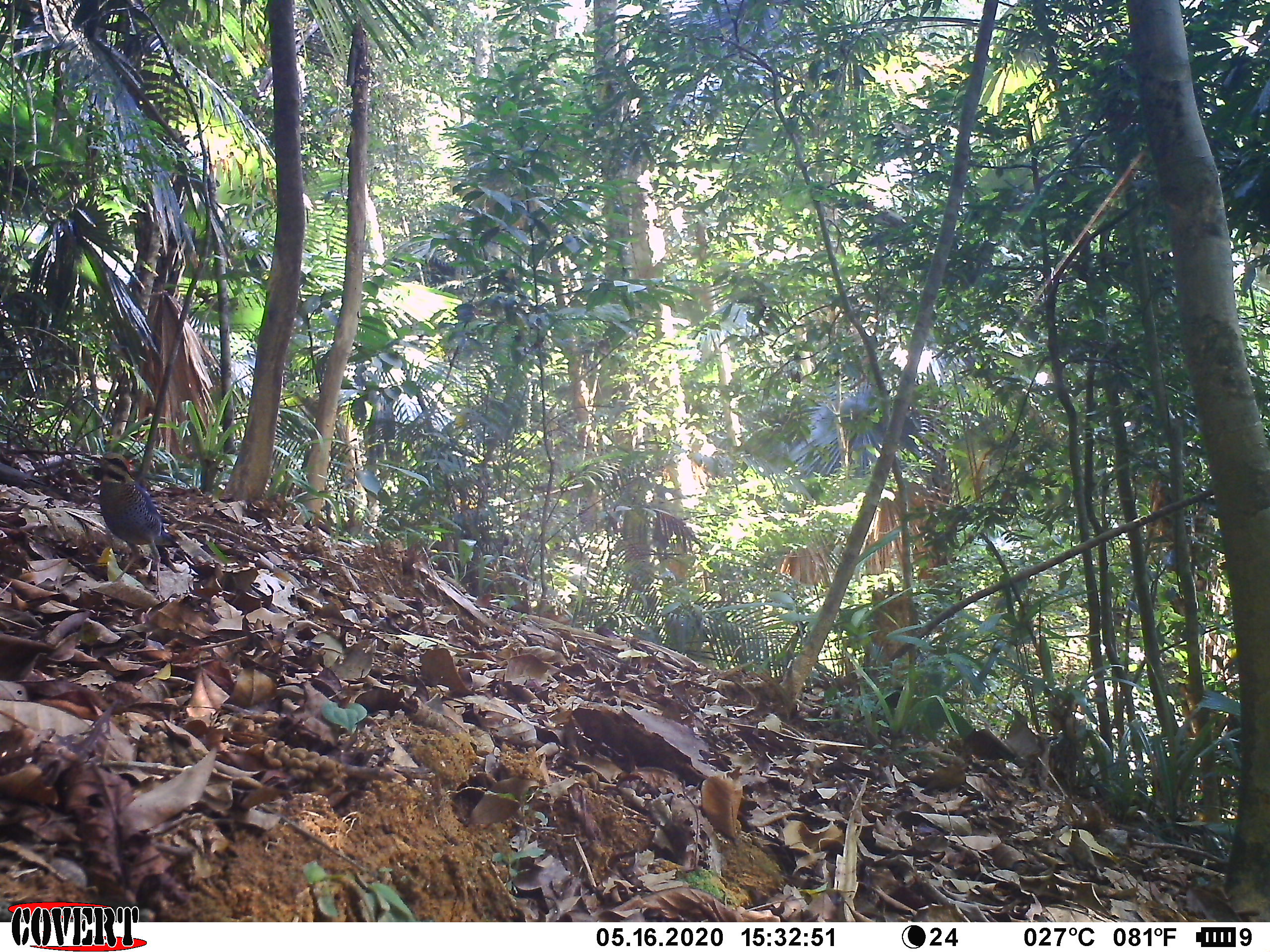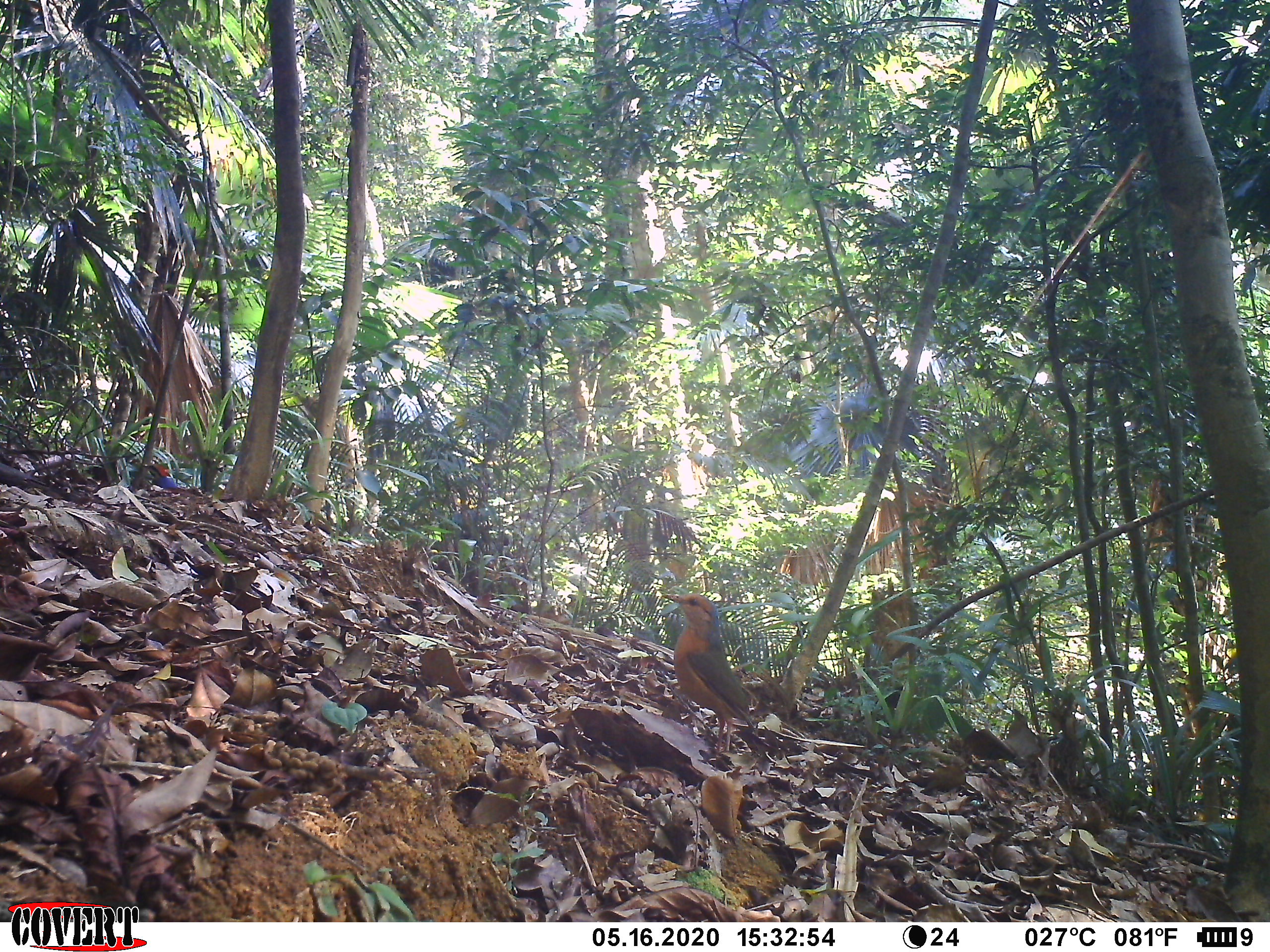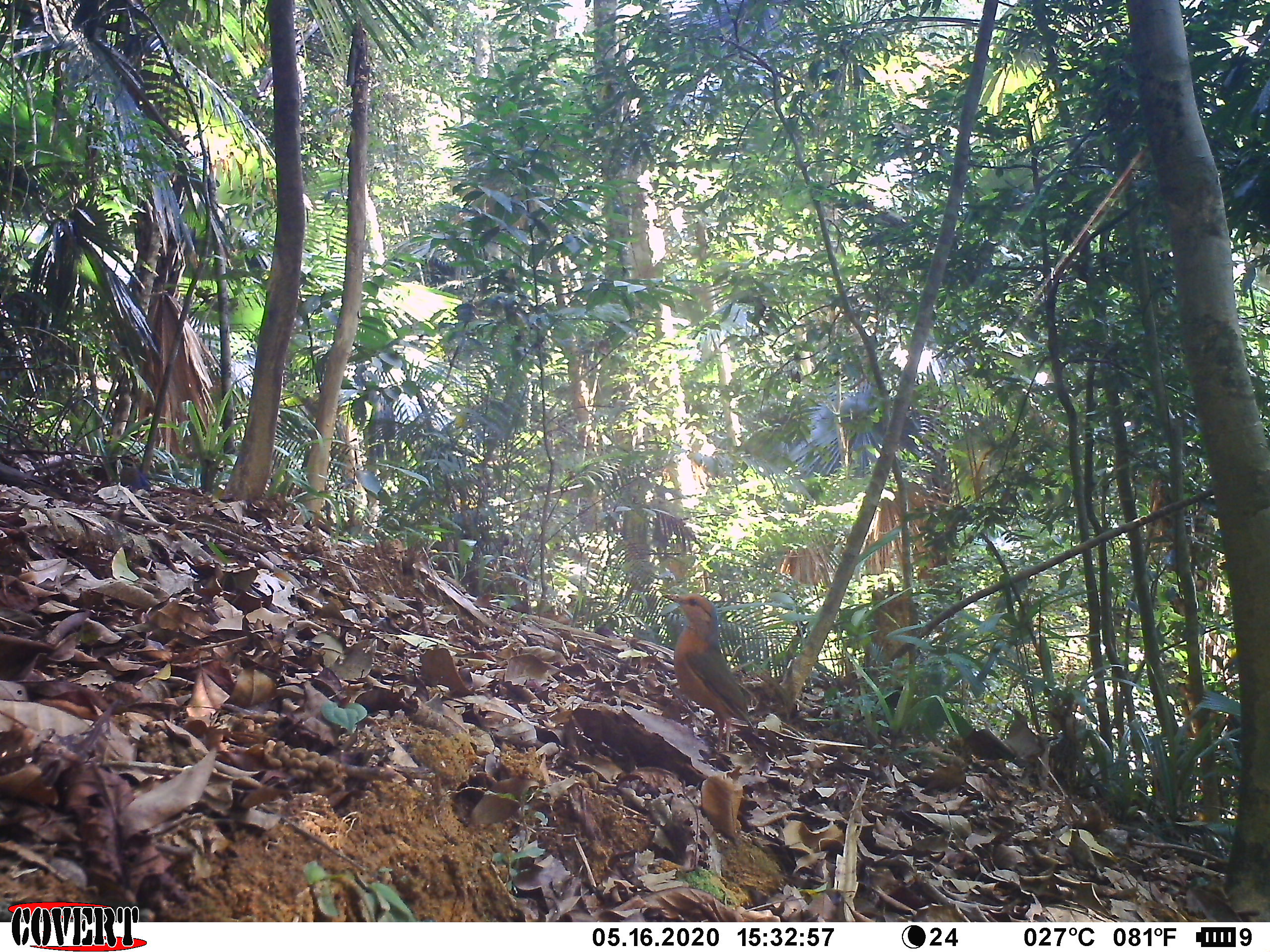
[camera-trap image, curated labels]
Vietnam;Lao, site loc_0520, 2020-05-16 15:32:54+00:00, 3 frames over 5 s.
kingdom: Animalia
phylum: Chordata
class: Aves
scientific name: Aves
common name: bird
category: unidentified bird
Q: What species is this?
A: Unidentified bird (bird) (Aves).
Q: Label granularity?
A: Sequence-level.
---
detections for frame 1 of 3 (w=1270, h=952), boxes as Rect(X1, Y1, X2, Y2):
unidentified bird: Rect(87, 451, 181, 601)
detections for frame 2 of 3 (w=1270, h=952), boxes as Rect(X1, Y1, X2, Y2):
unidentified bird: Rect(661, 593, 757, 754)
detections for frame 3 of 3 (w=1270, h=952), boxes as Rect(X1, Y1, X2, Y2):
unidentified bird: Rect(660, 590, 757, 754)